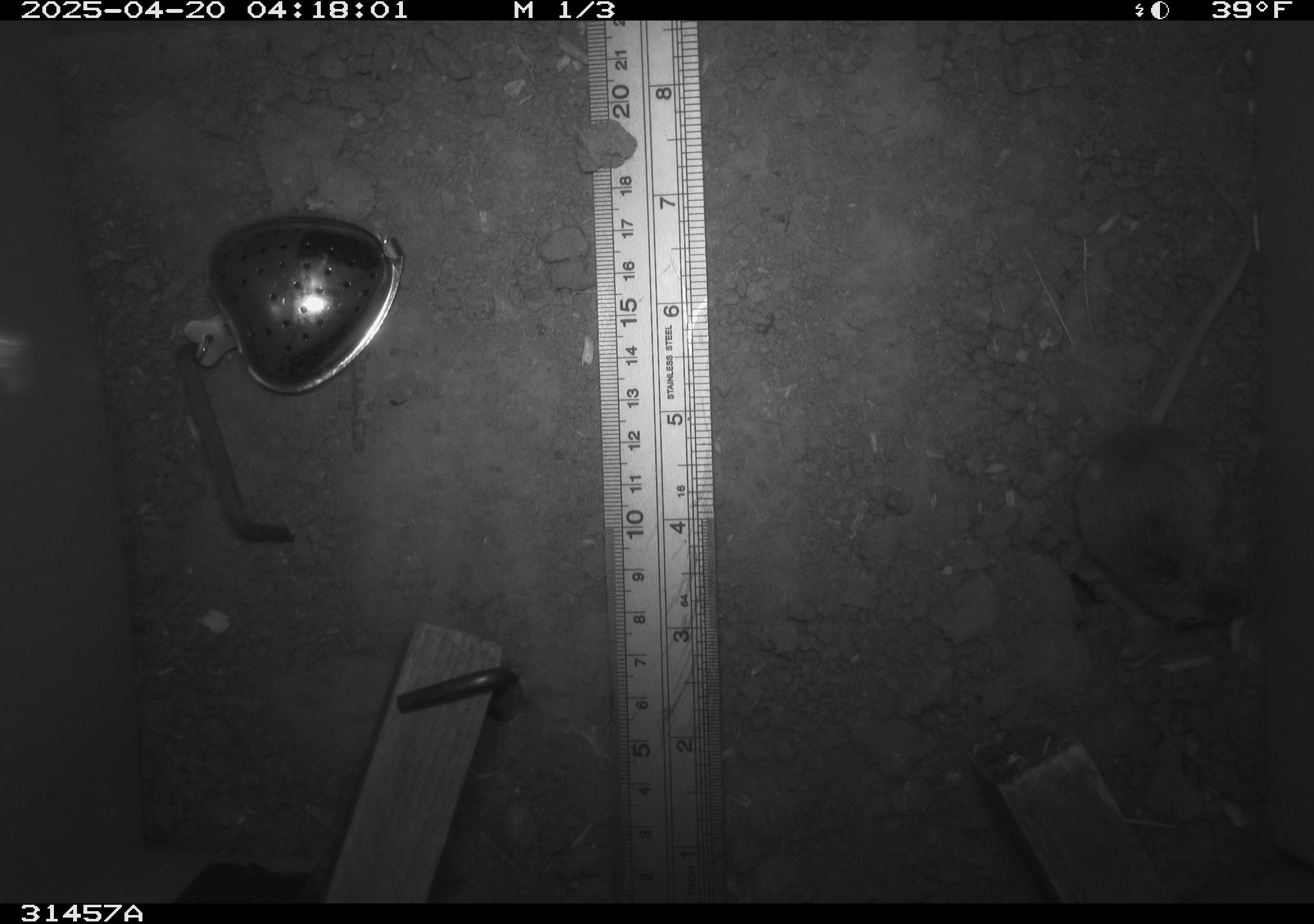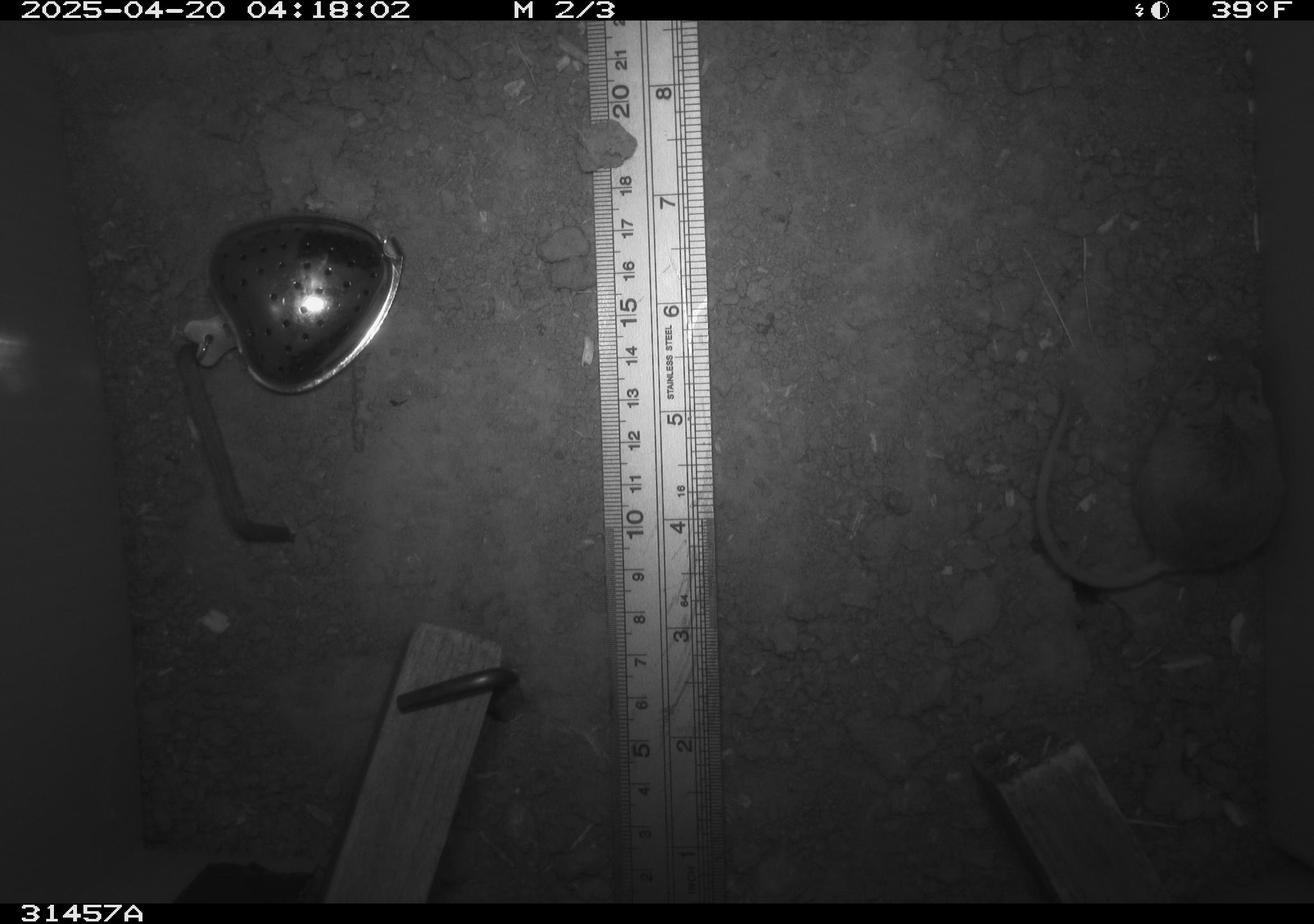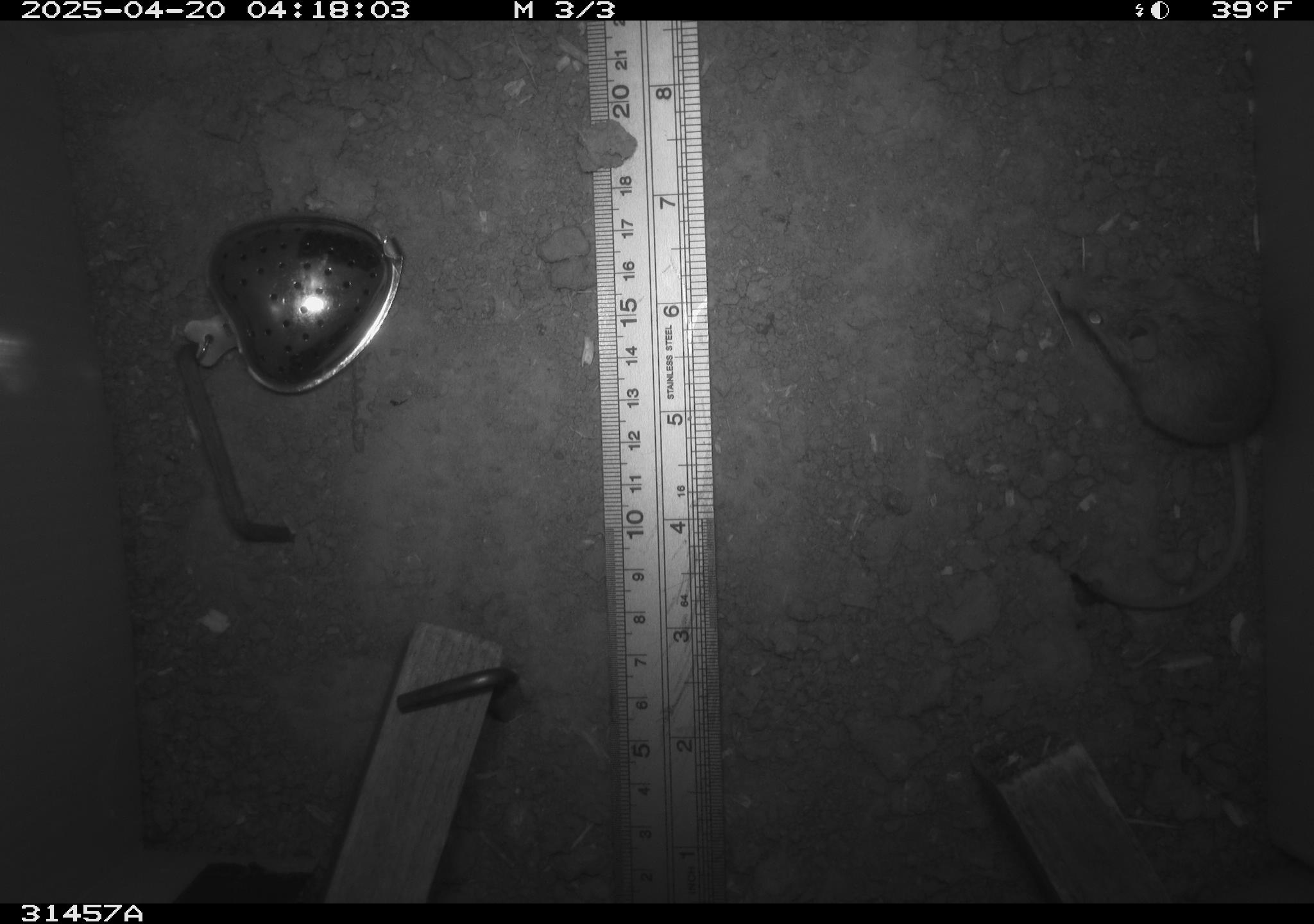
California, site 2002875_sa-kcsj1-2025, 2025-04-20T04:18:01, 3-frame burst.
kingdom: Animalia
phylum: Chordata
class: Mammalia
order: Rodentia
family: Muridae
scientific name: Muridae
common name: murids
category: muridae family